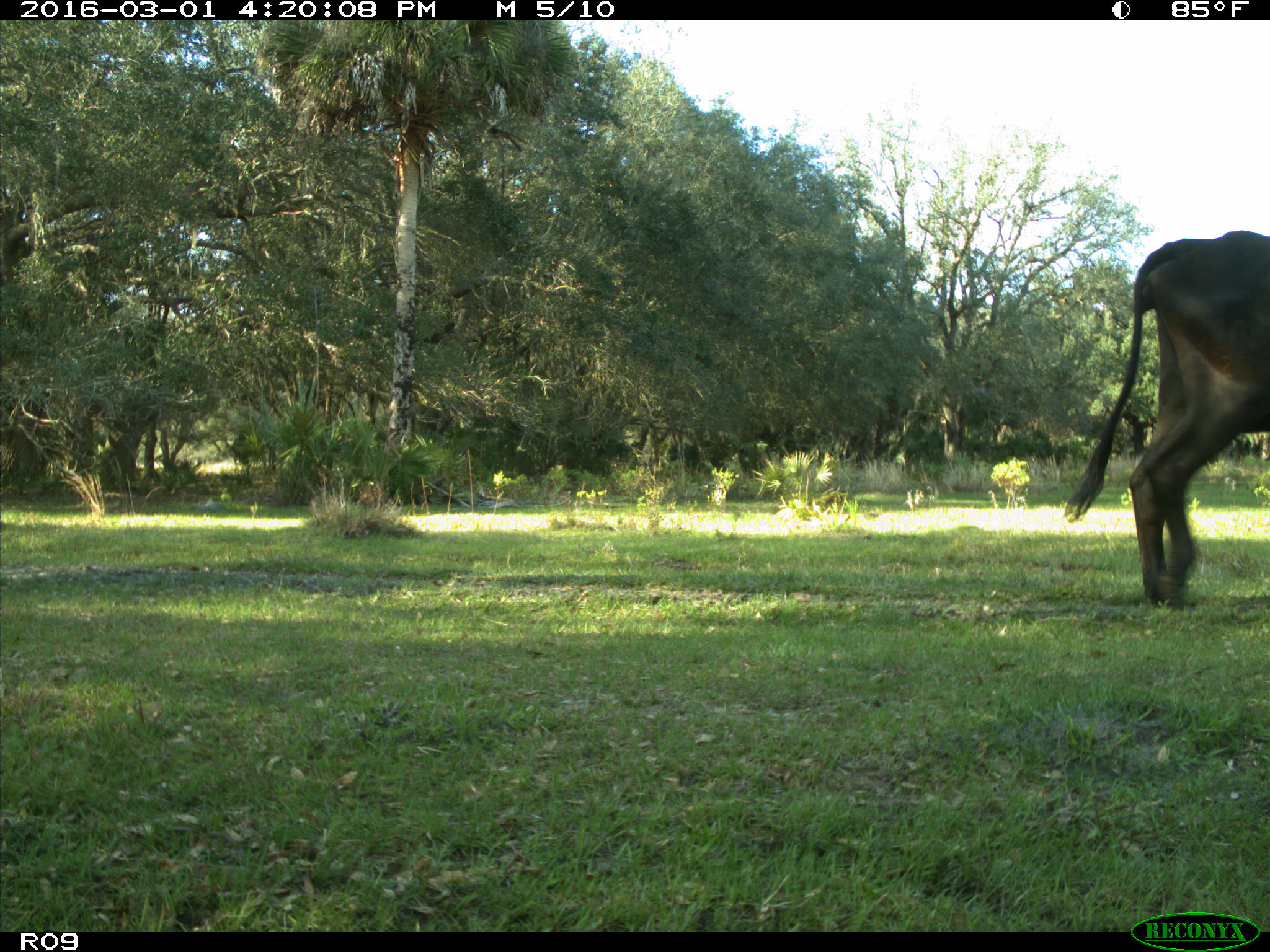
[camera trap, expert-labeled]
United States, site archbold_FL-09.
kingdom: Animalia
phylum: Chordata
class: Mammalia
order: Artiodactyla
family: Bovidae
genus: Bos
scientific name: Bos taurus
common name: domestic cow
Bos taurus (domestic cow).